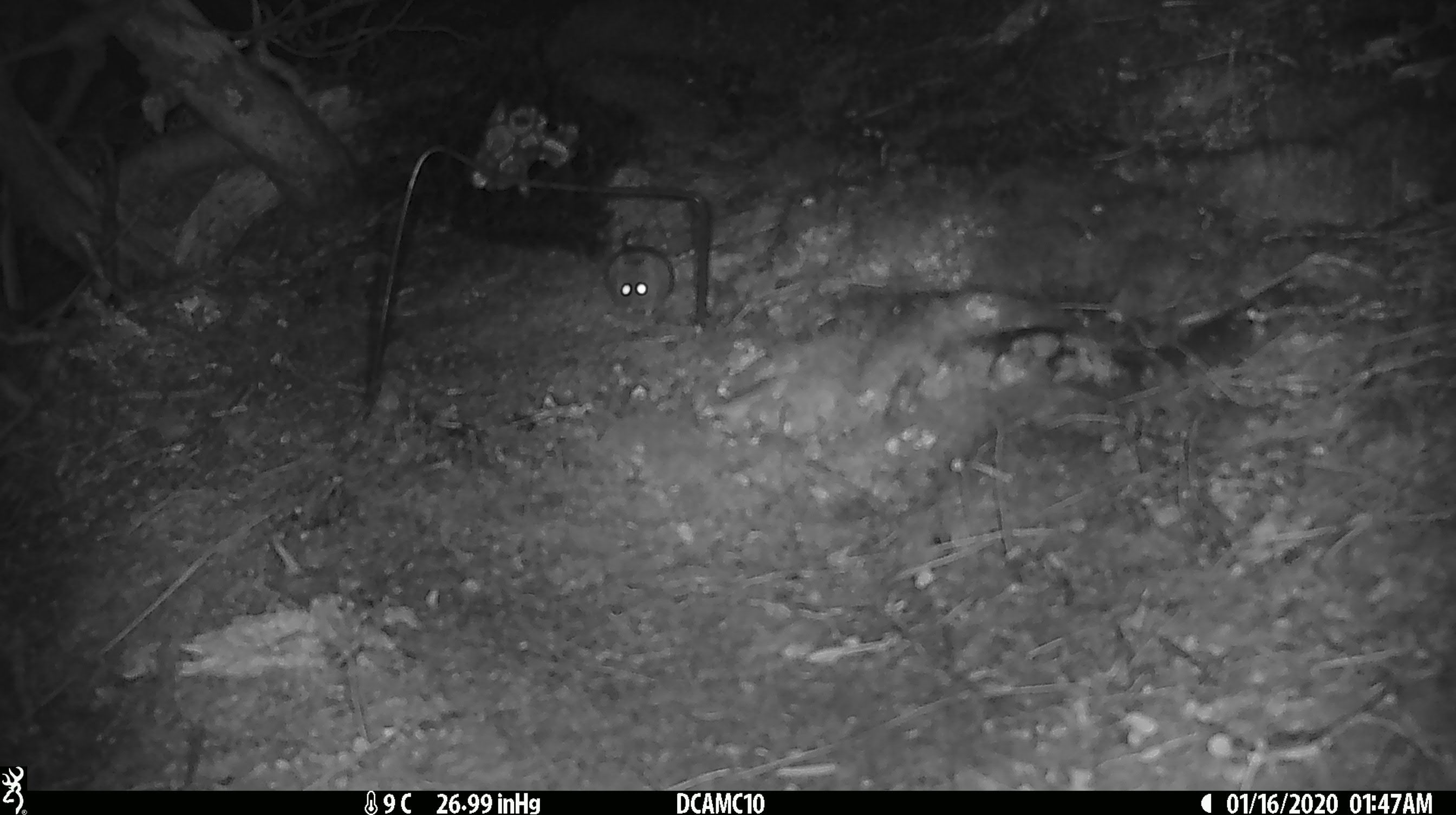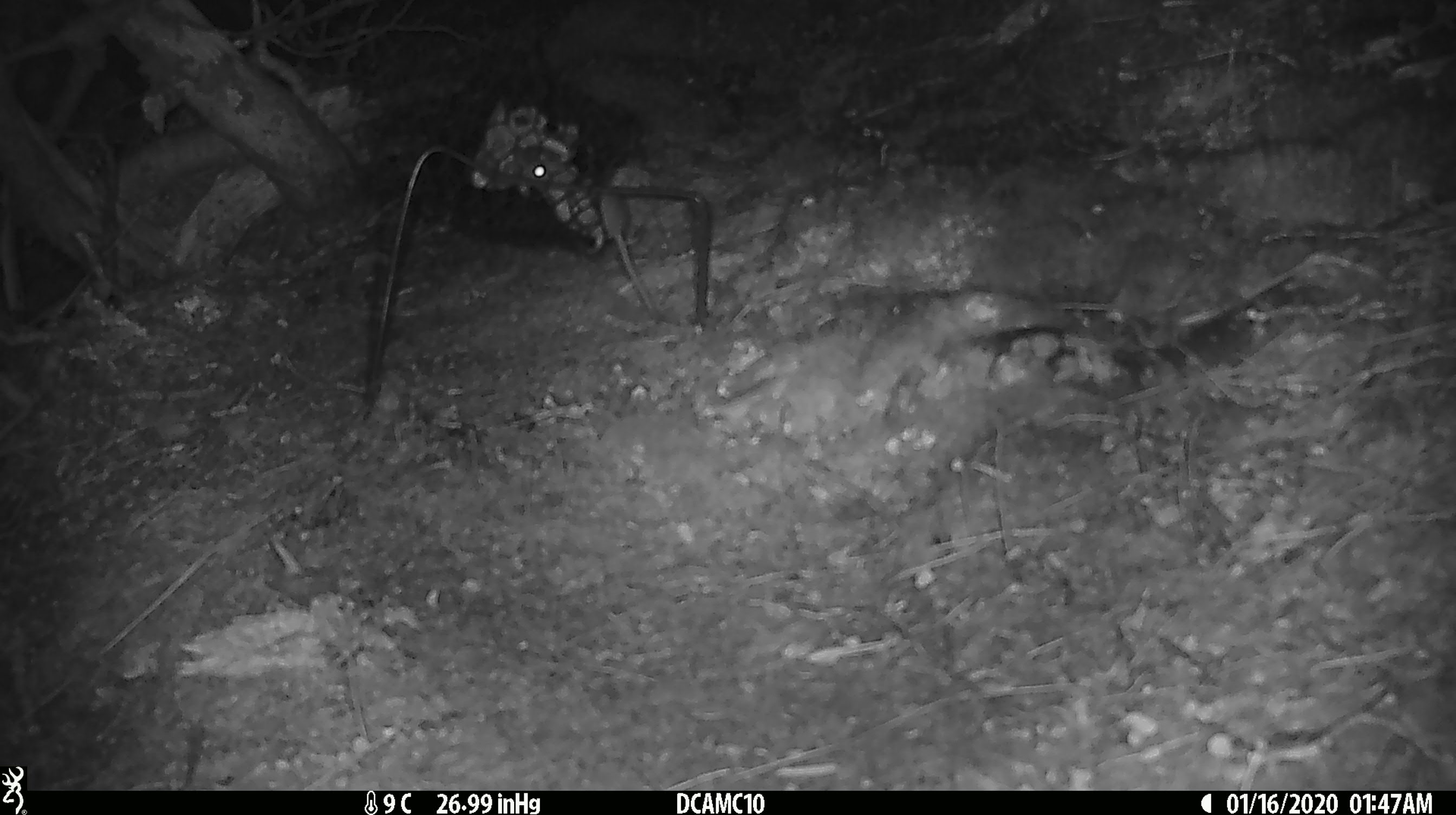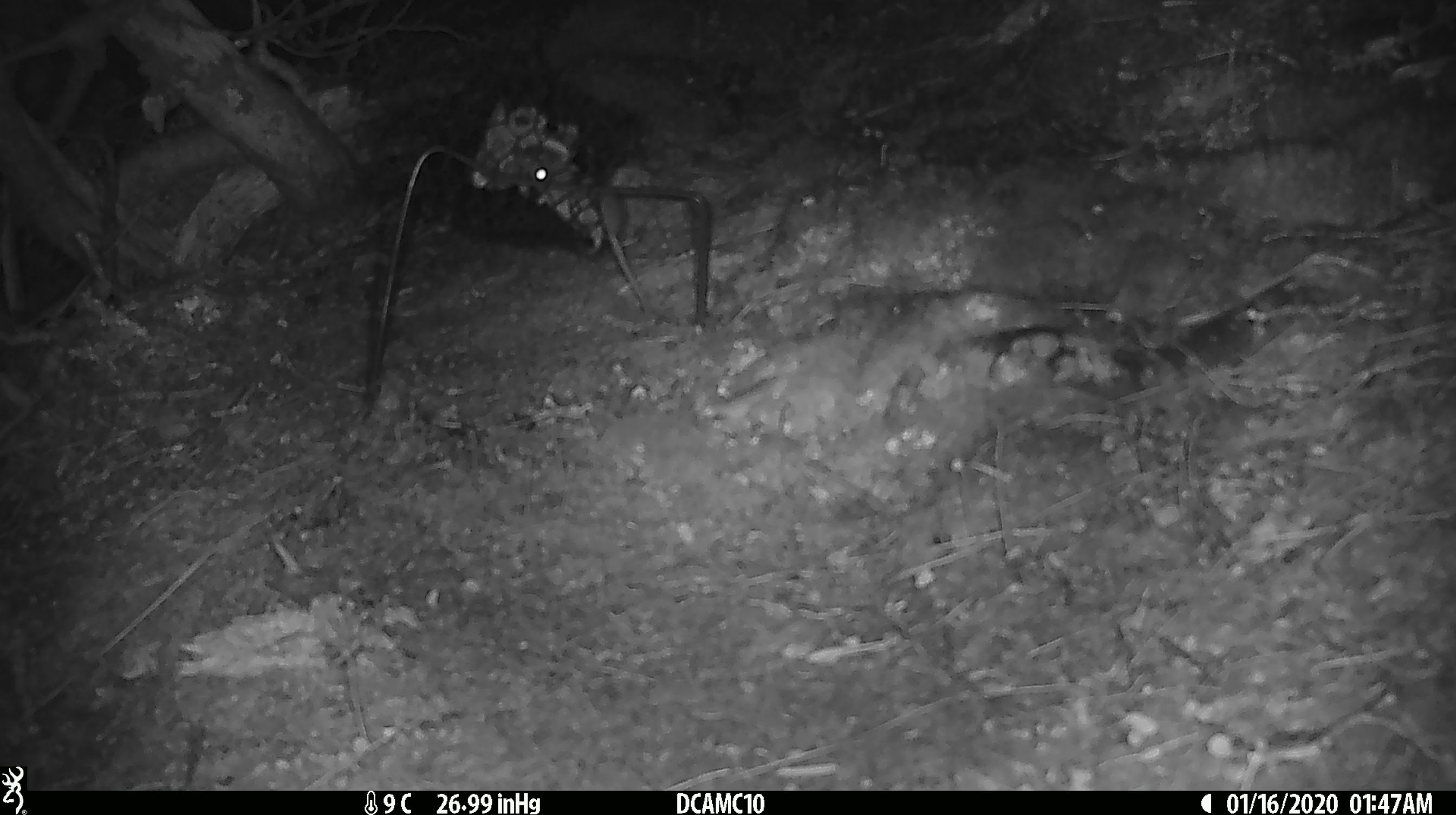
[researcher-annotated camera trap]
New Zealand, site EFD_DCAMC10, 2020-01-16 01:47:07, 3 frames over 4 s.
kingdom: Animalia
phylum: Chordata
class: Mammalia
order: Rodentia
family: Muridae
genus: Mus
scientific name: Mus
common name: mouse